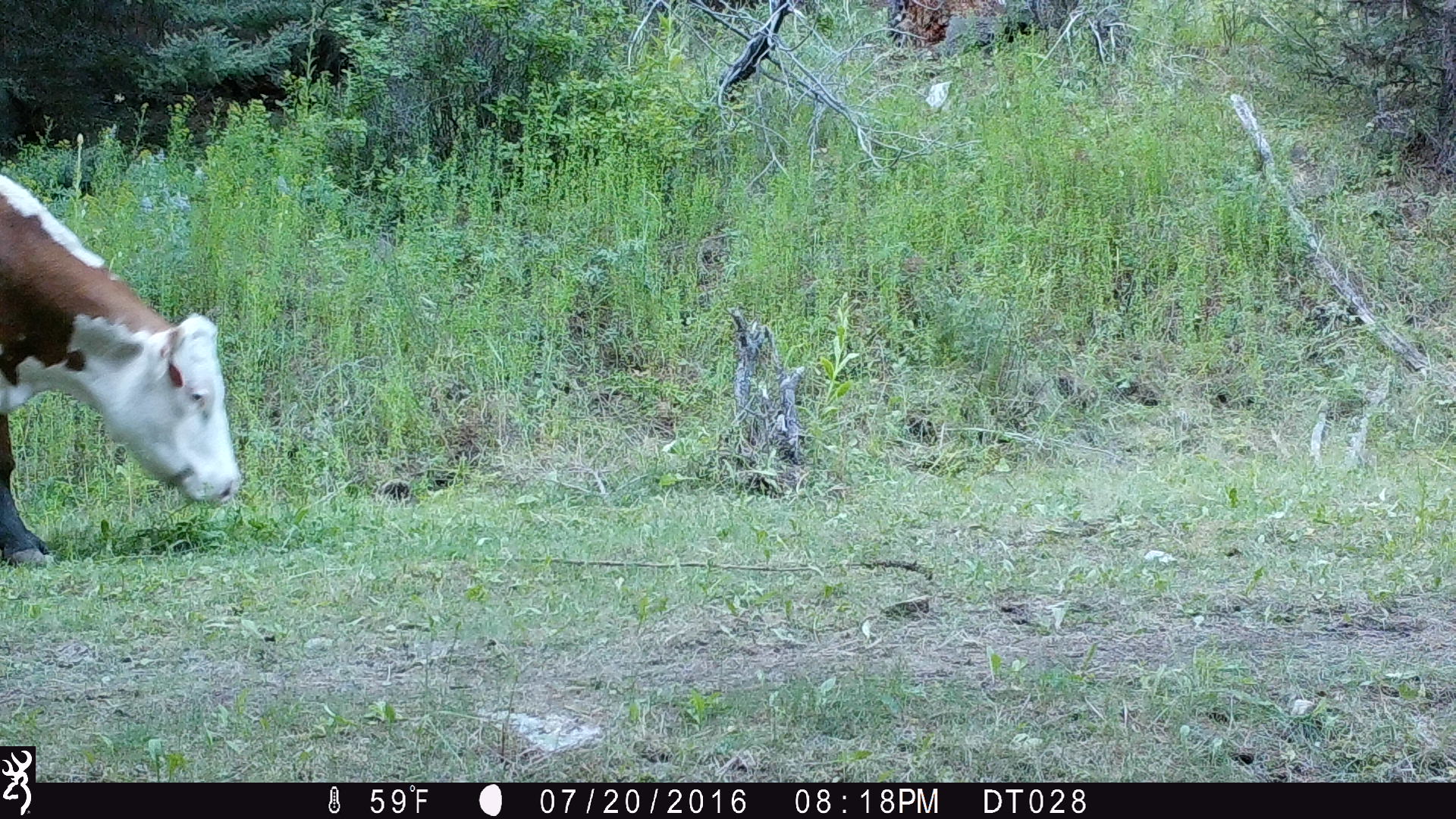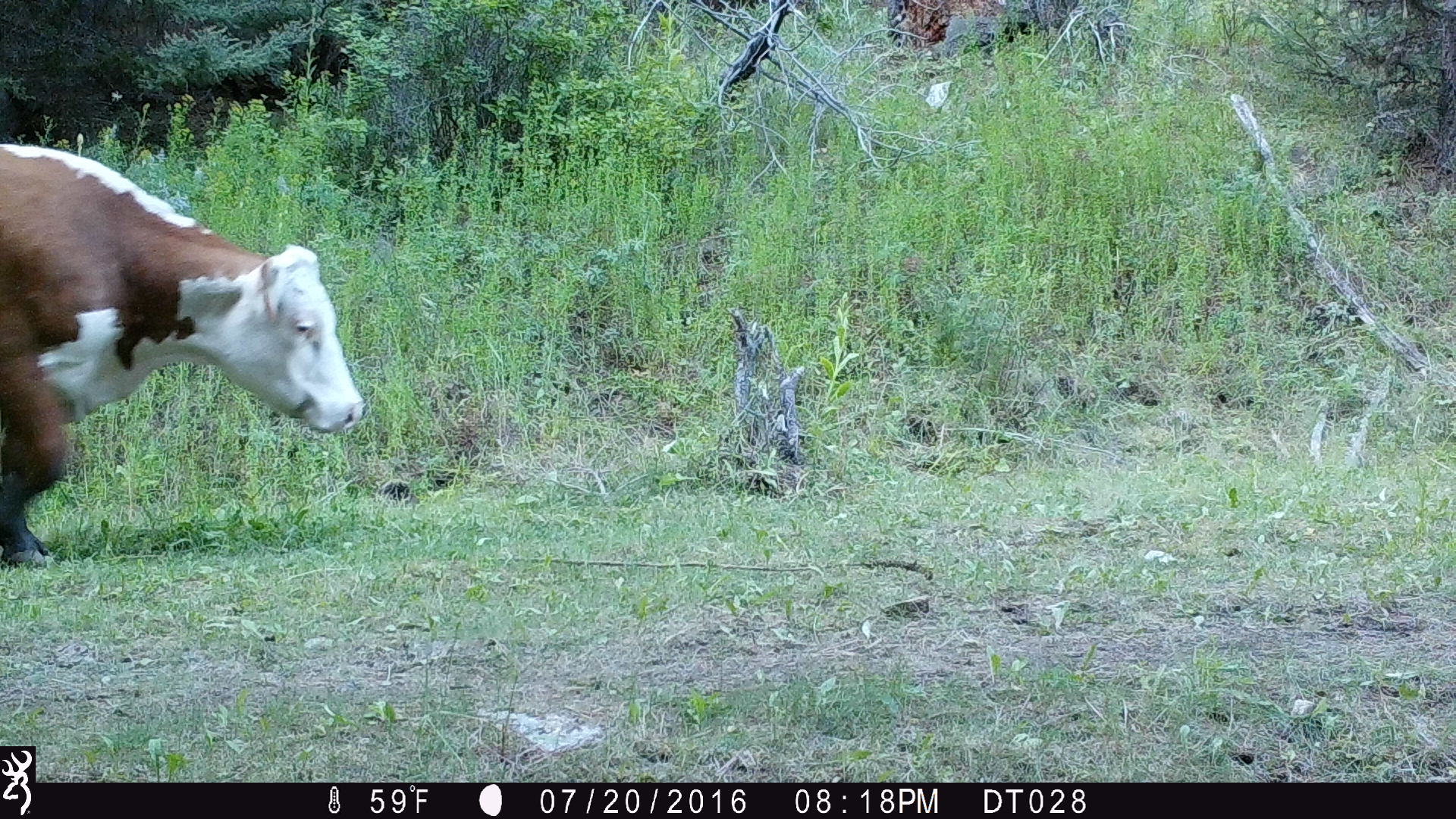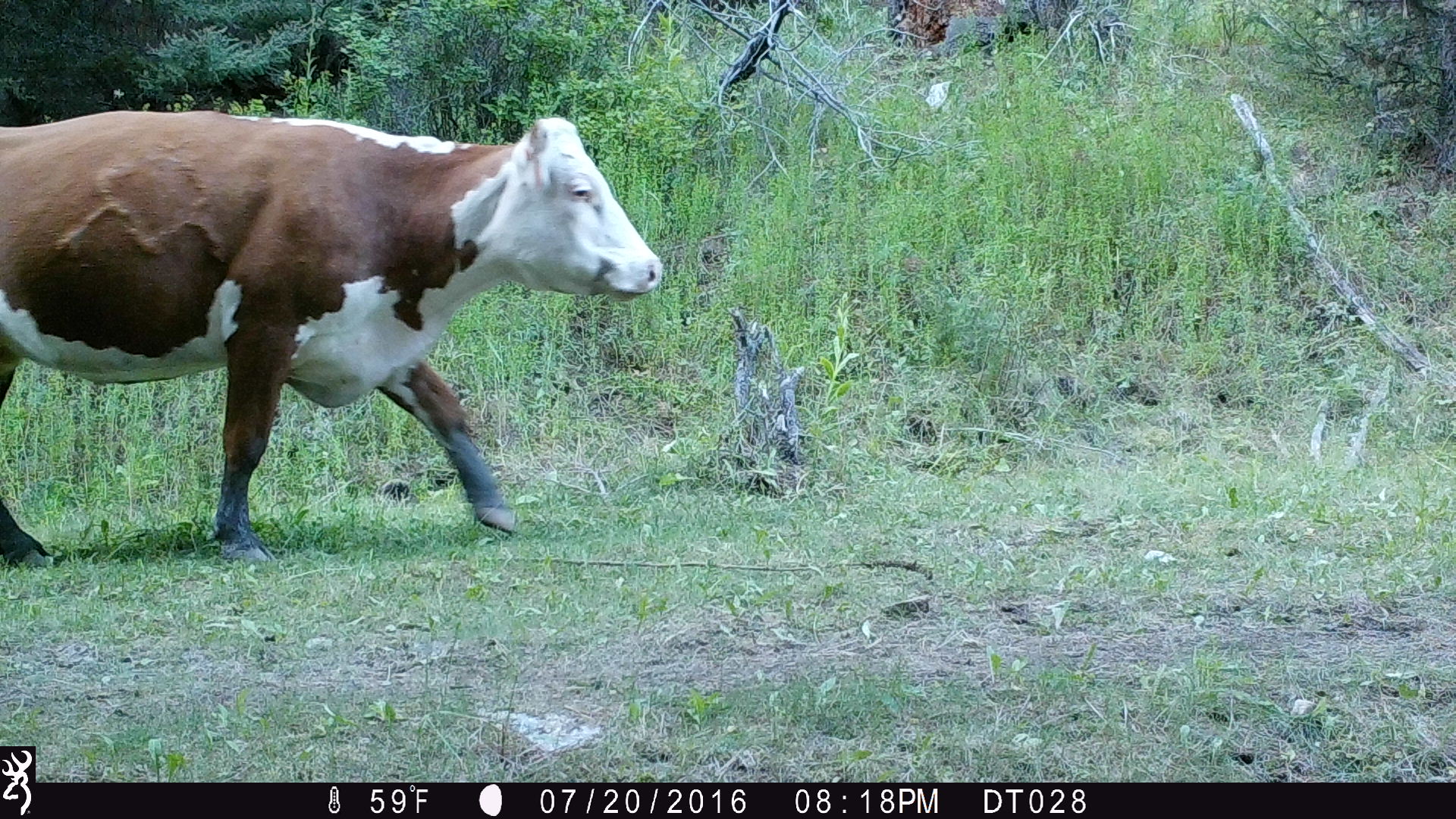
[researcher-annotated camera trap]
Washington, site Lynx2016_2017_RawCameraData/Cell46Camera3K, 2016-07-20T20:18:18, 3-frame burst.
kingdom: Animalia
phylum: Chordata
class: Mammalia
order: Artiodactyla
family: Bovidae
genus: Bos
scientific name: Bos taurus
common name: domestic cattle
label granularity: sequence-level